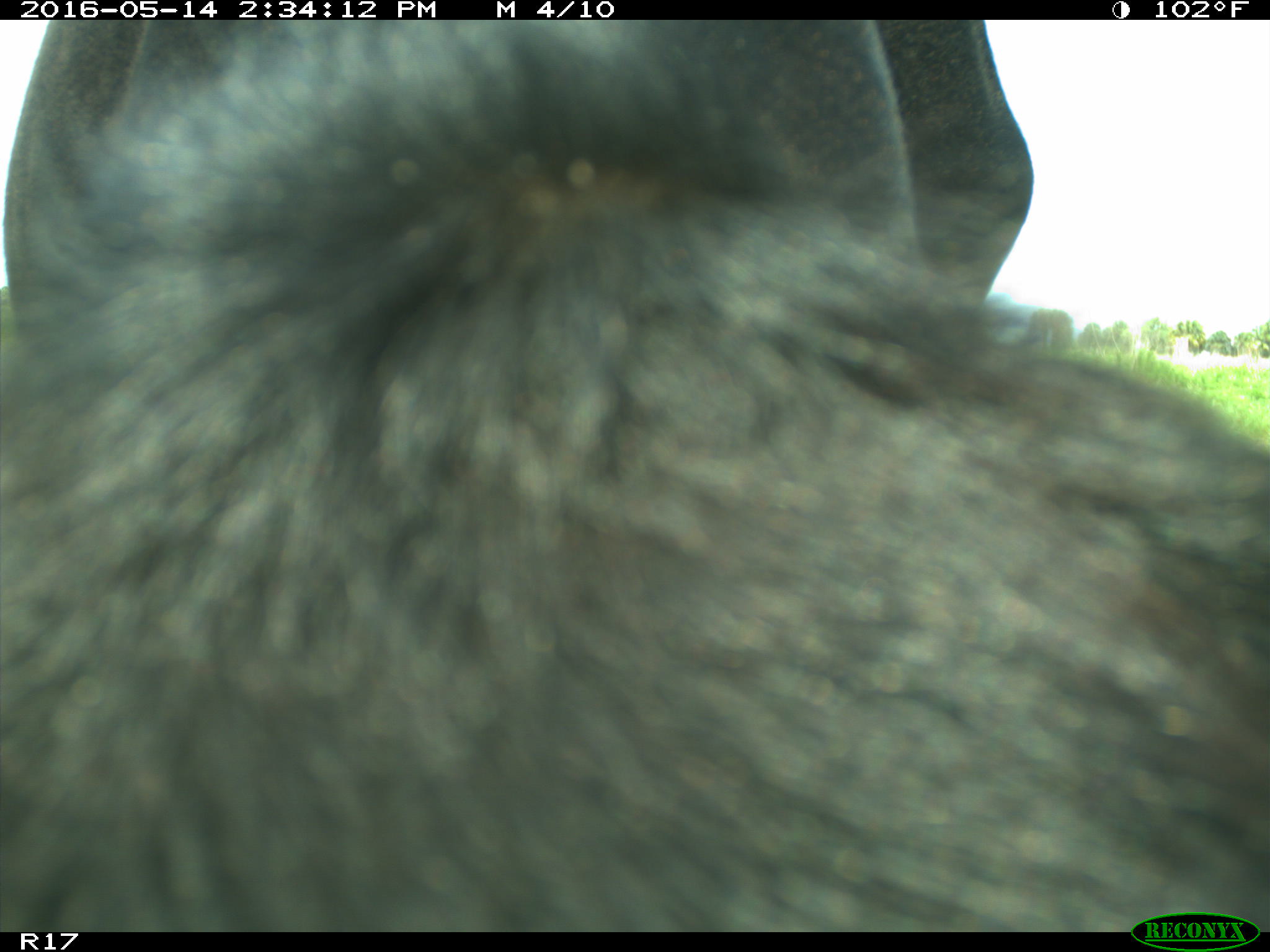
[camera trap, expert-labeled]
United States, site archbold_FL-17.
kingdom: Animalia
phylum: Chordata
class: Mammalia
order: Artiodactyla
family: Bovidae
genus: Bos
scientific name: Bos taurus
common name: domestic cow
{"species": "Bos taurus (domestic cow)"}